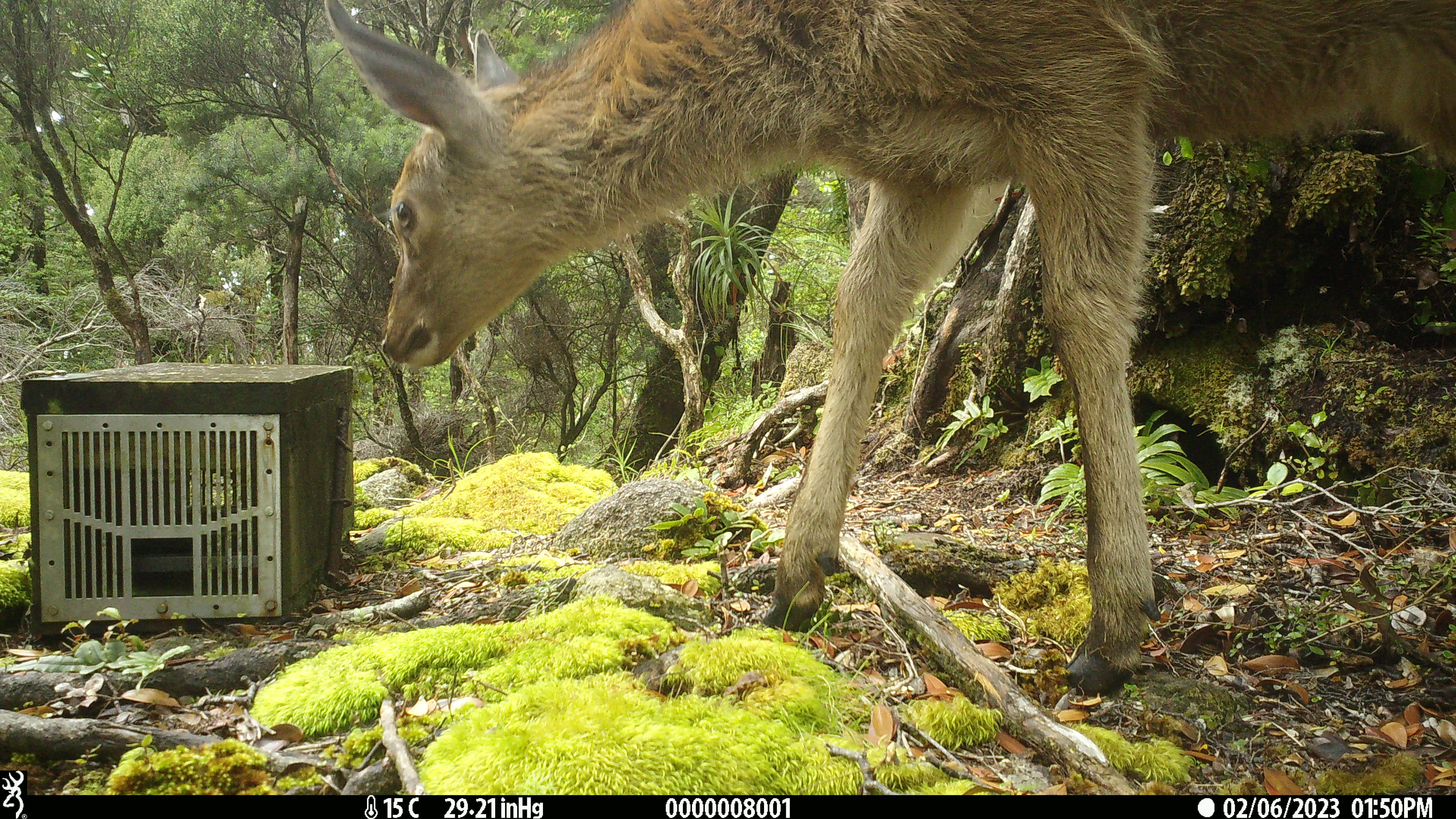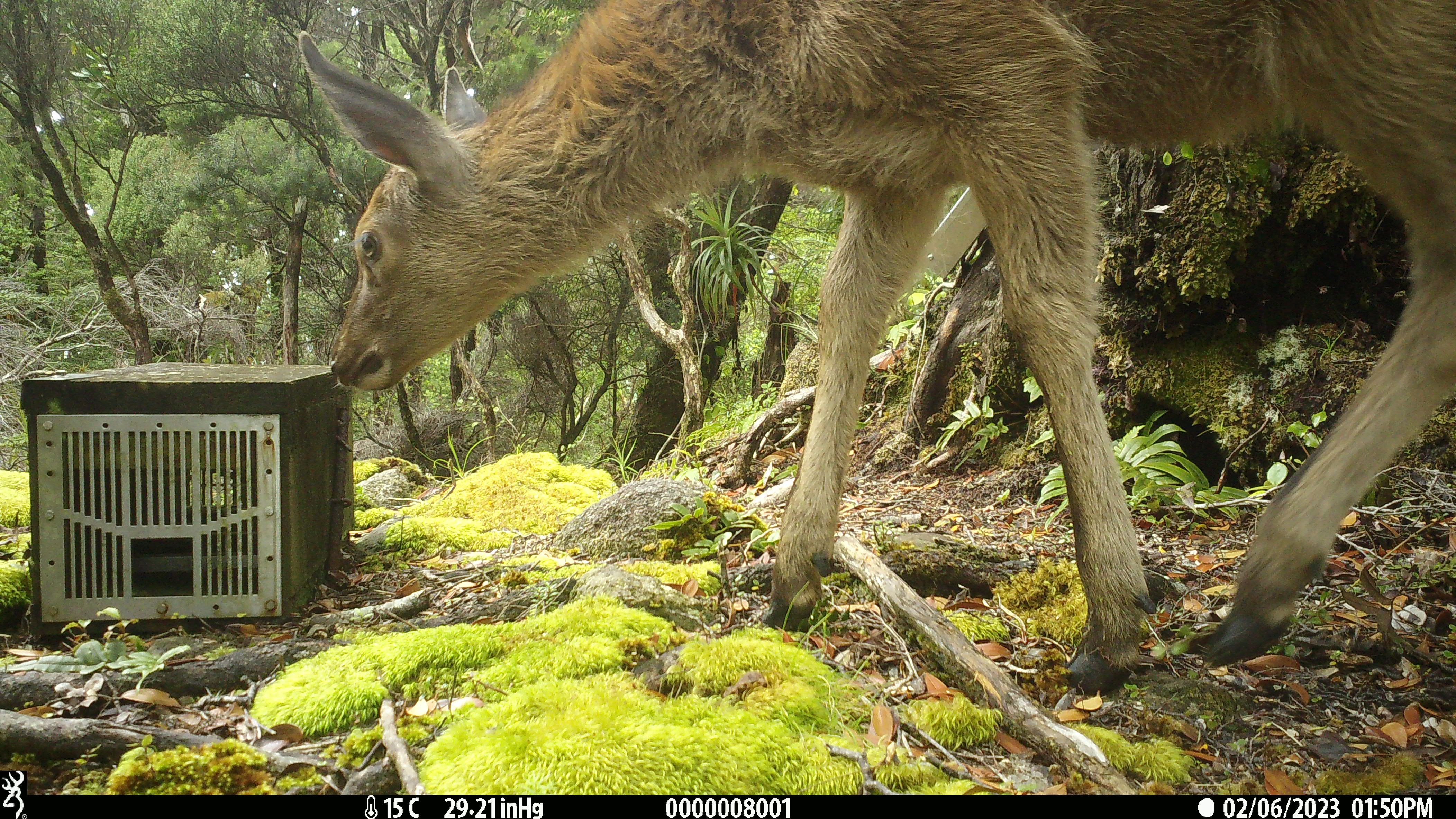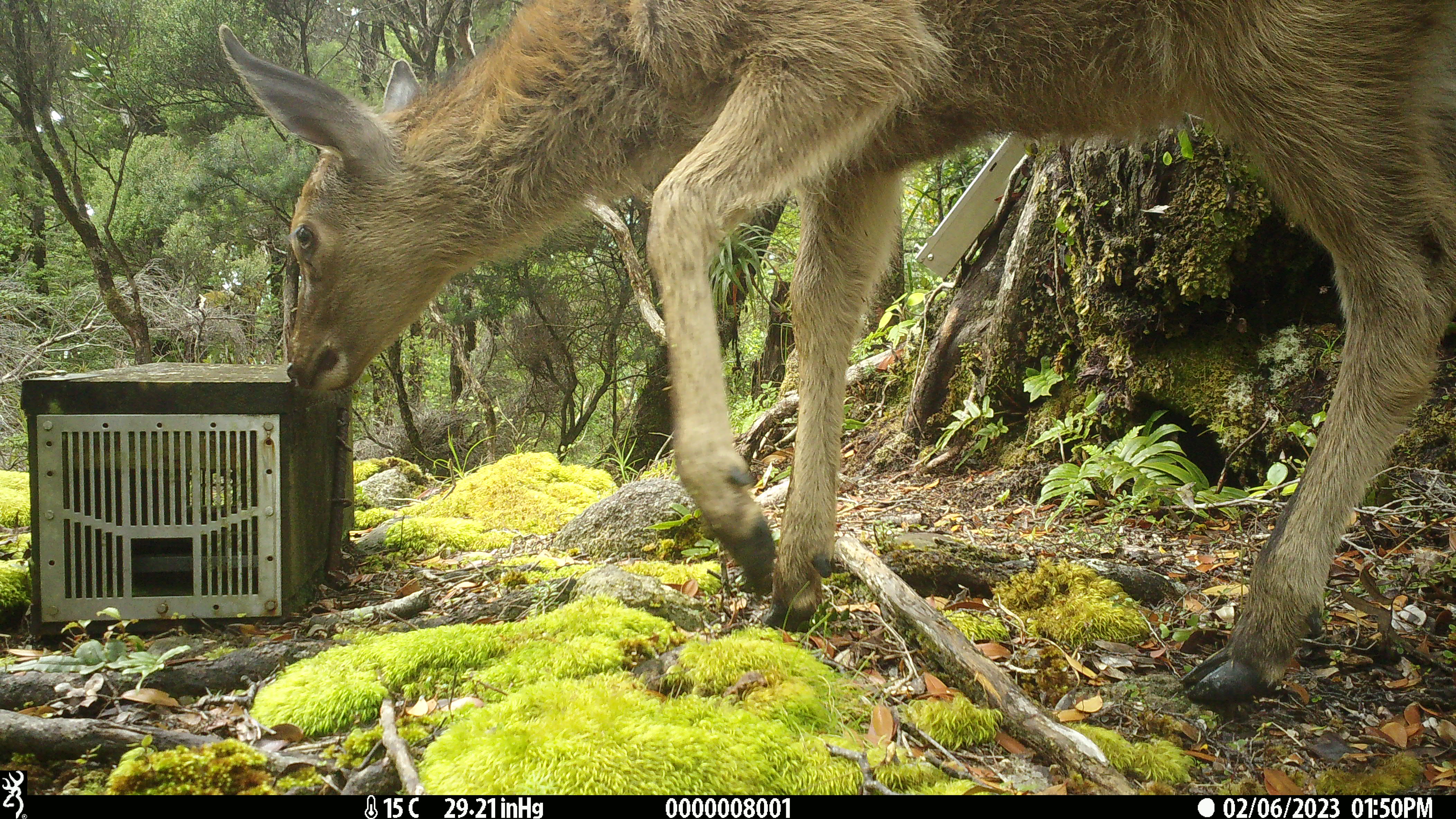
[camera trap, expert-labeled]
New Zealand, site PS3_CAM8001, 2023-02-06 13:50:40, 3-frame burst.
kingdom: Animalia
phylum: Chordata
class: Mammalia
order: Artiodactyla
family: Cervidae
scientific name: Cervidae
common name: deer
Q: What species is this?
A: Deer (Cervidae).